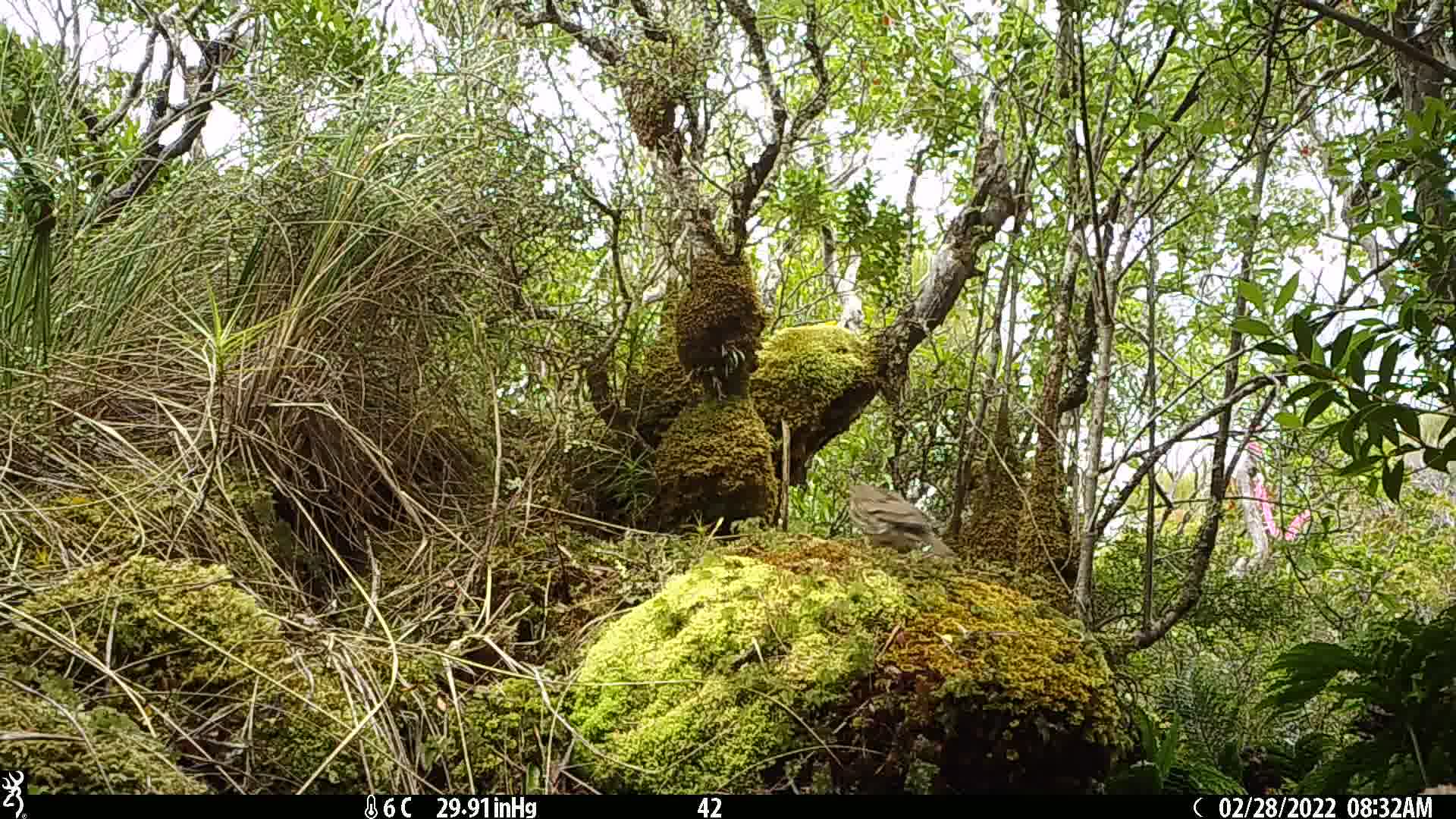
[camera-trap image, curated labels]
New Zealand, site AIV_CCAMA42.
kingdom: Animalia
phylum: Chordata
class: Aves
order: Passeriformes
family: Turdidae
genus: Turdus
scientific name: Turdus philomelos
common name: song thrush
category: thrush